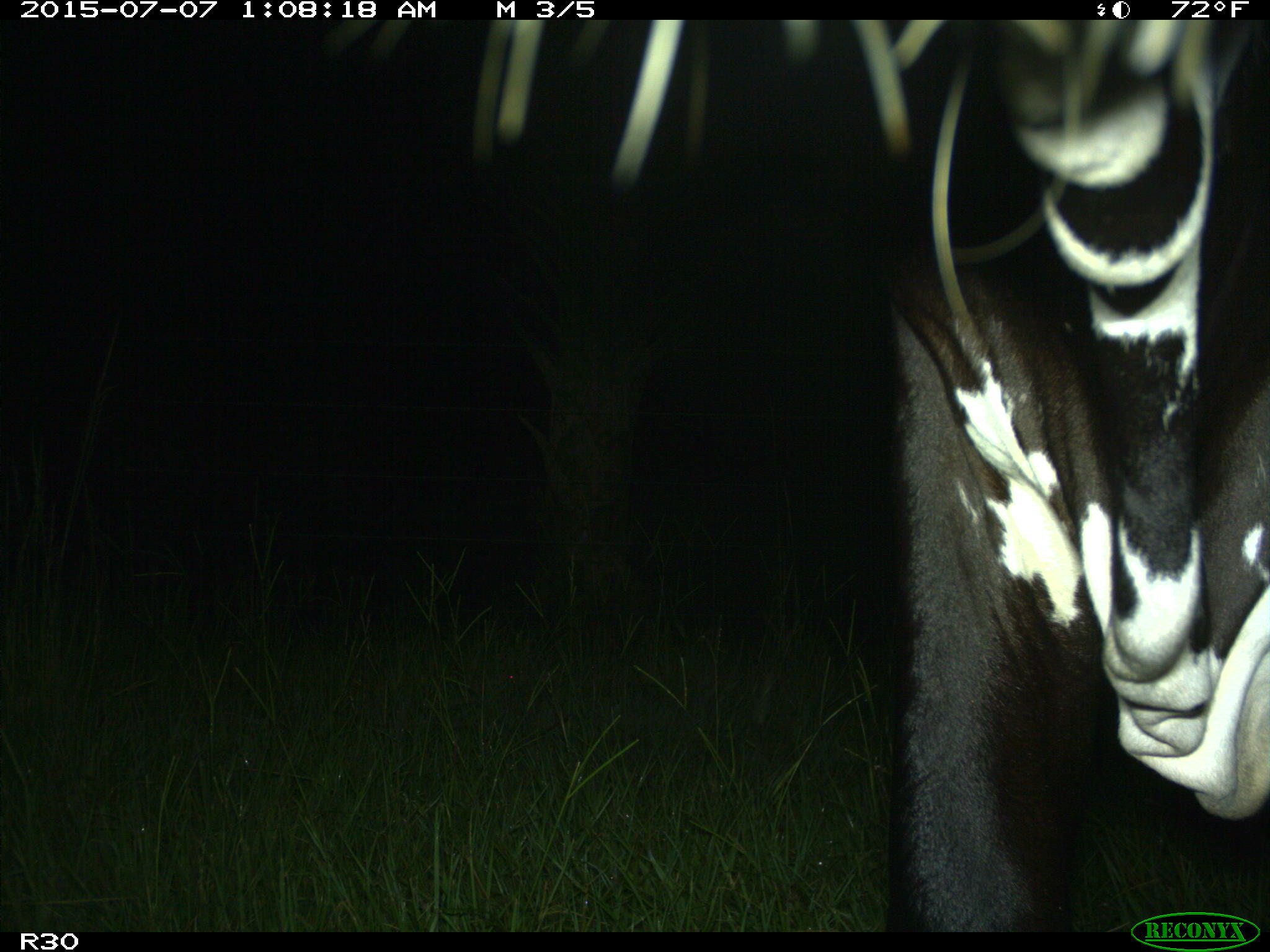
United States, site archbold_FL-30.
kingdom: Animalia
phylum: Chordata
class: Mammalia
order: Artiodactyla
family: Bovidae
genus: Bos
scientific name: Bos taurus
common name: domestic cow